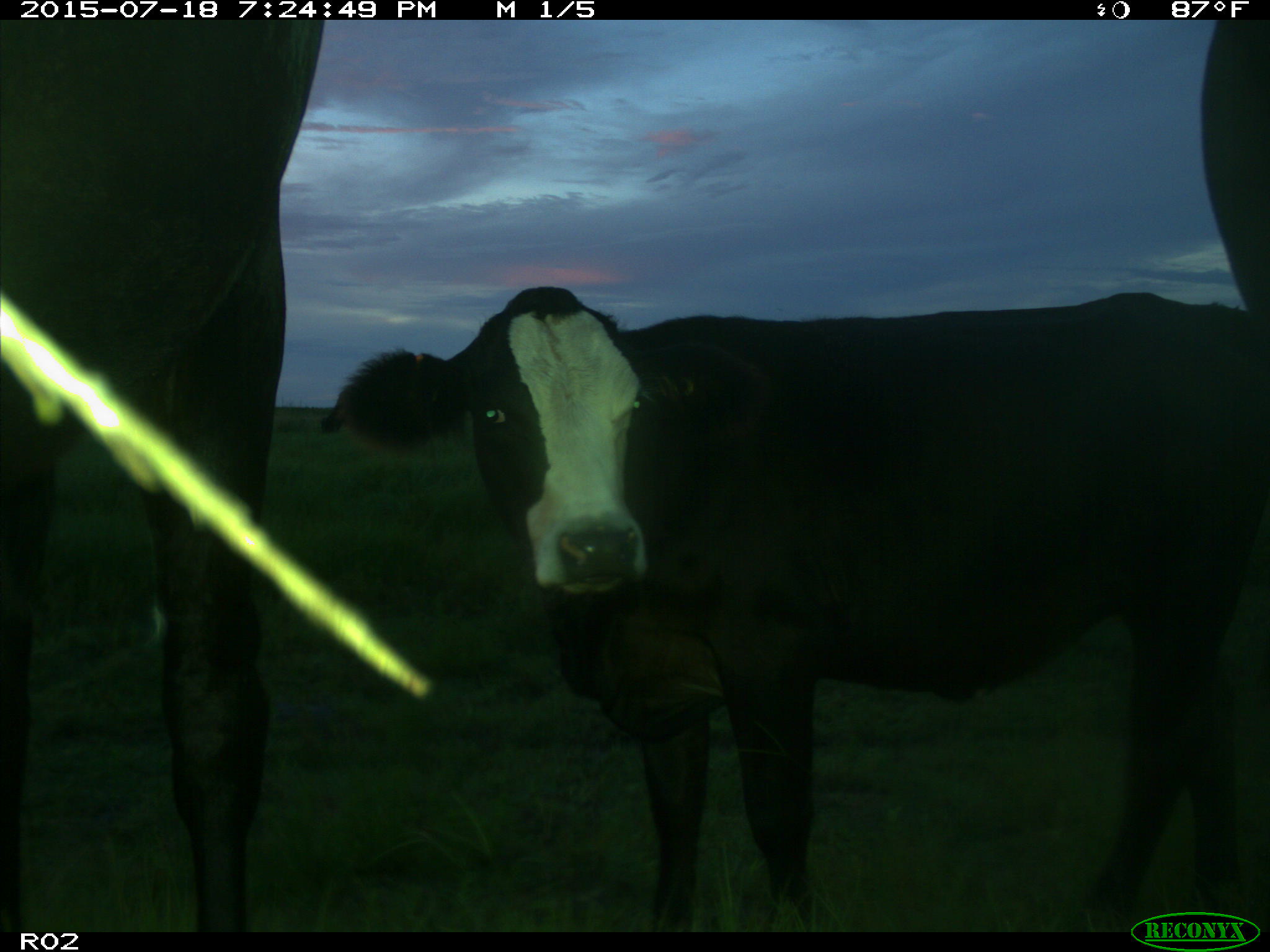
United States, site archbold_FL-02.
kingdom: Animalia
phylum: Chordata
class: Mammalia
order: Artiodactyla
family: Bovidae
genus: Bos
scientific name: Bos taurus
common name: domestic cow